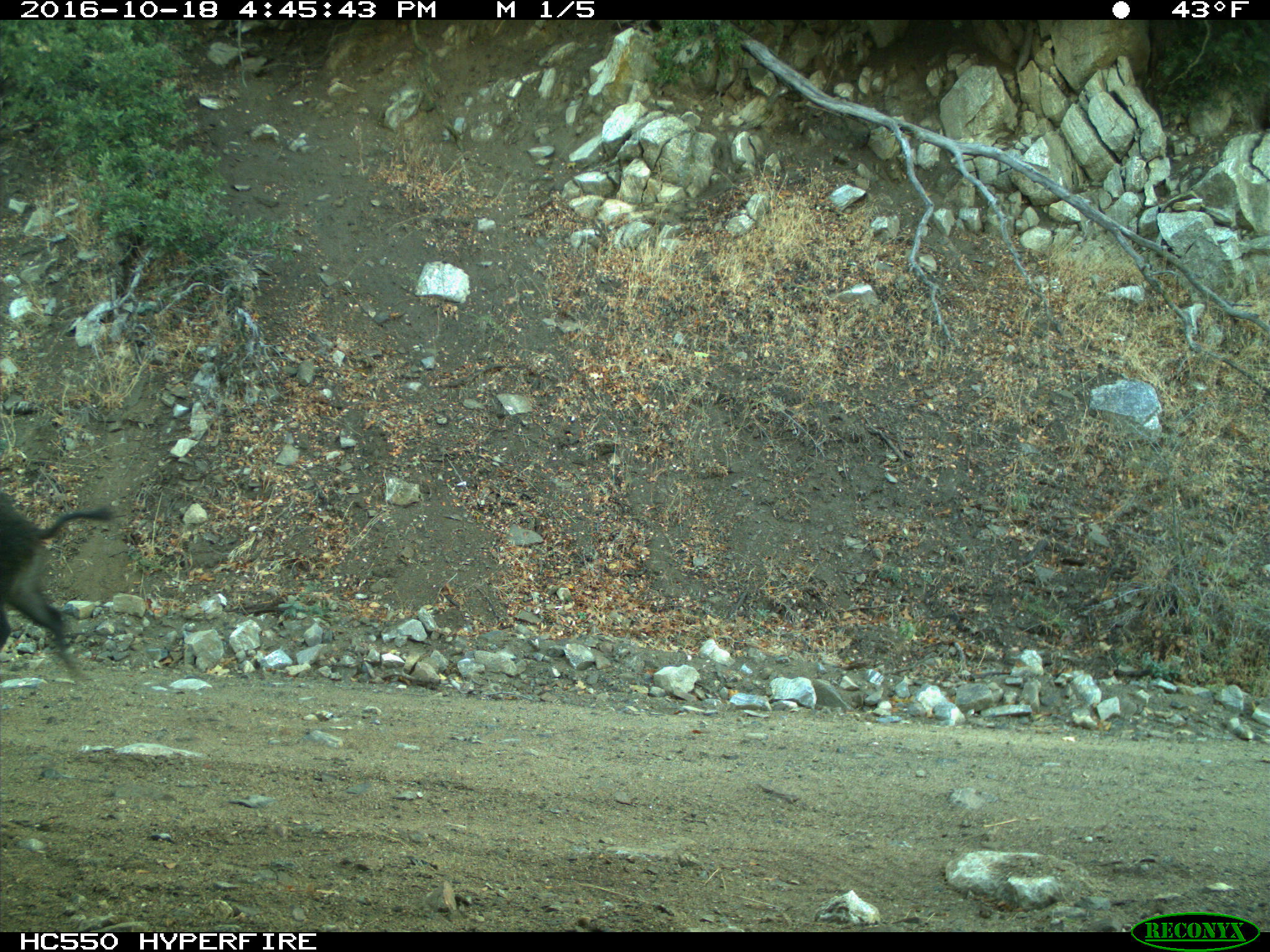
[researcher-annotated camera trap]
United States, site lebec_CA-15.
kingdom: Animalia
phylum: Chordata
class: Mammalia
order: Artiodactyla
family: Suidae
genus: Sus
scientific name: Sus scrofa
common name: wild boar